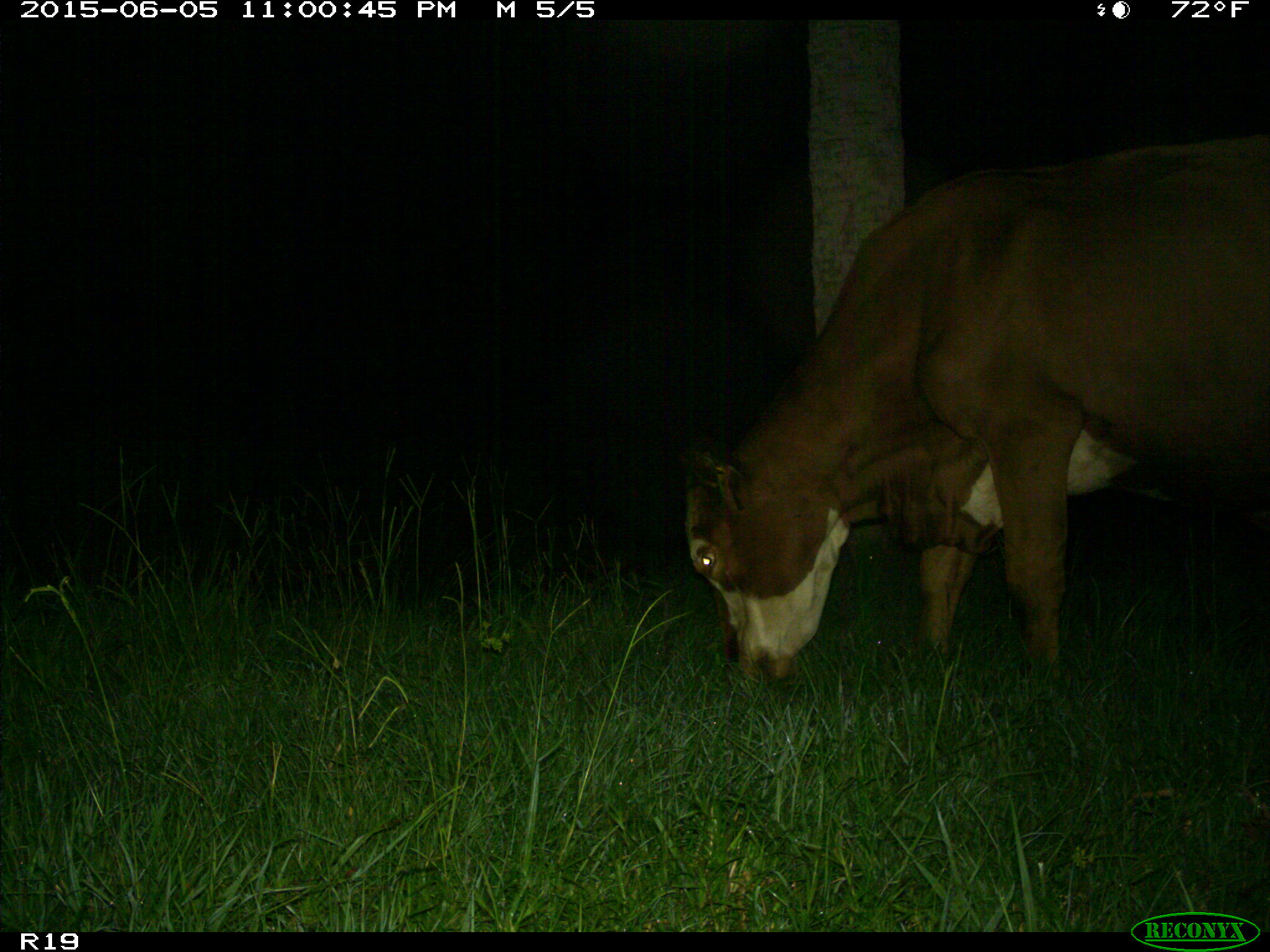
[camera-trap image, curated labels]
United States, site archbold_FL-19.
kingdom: Animalia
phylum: Chordata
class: Mammalia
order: Artiodactyla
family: Bovidae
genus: Bos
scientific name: Bos taurus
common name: domestic cow